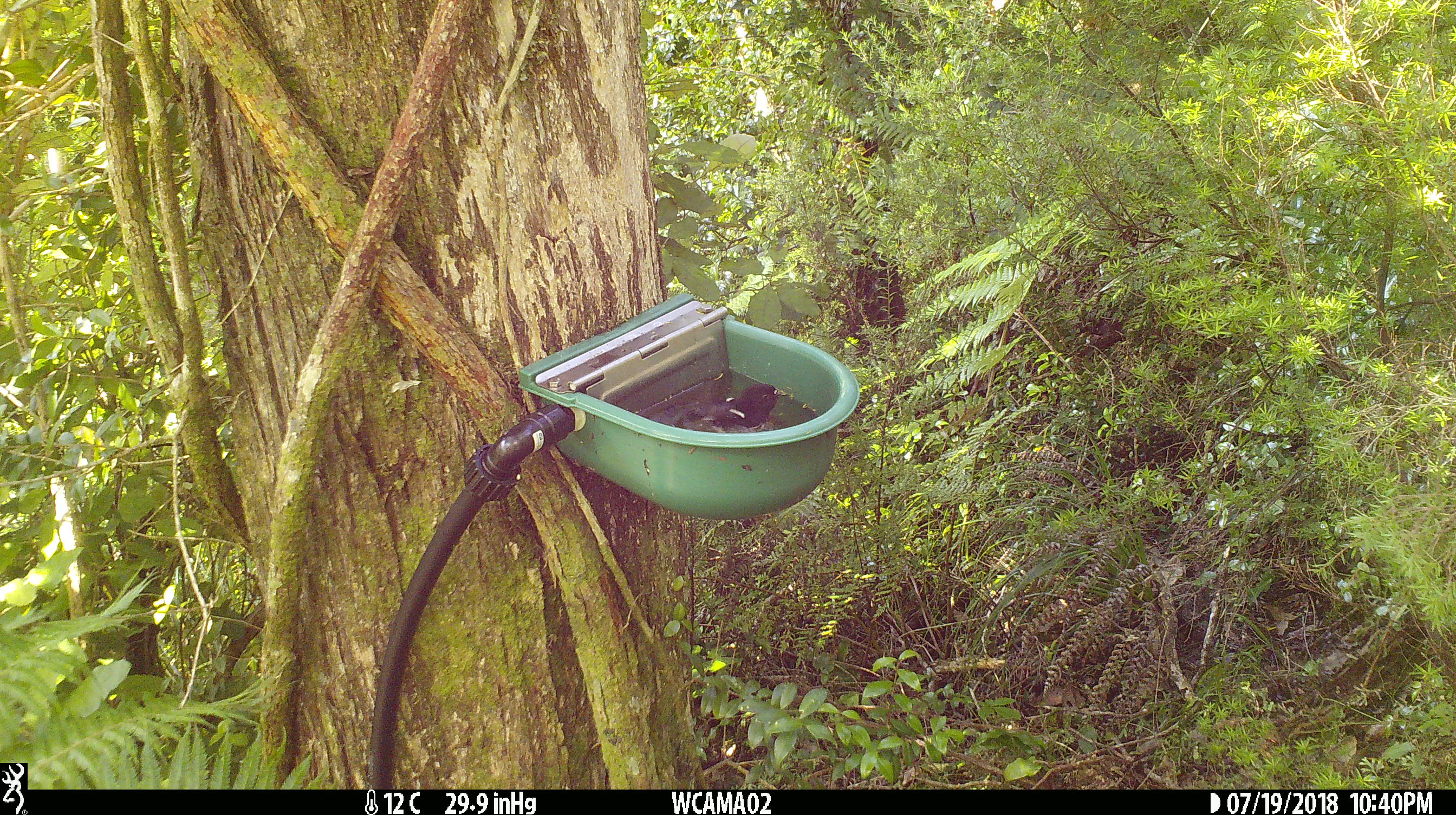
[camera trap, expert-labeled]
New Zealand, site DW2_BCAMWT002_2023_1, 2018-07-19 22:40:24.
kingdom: Animalia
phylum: Chordata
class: Aves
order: Passeriformes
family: Petroicidae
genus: Petroica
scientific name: Petroica macrocephala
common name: tomtit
Tomtit (Petroica macrocephala).